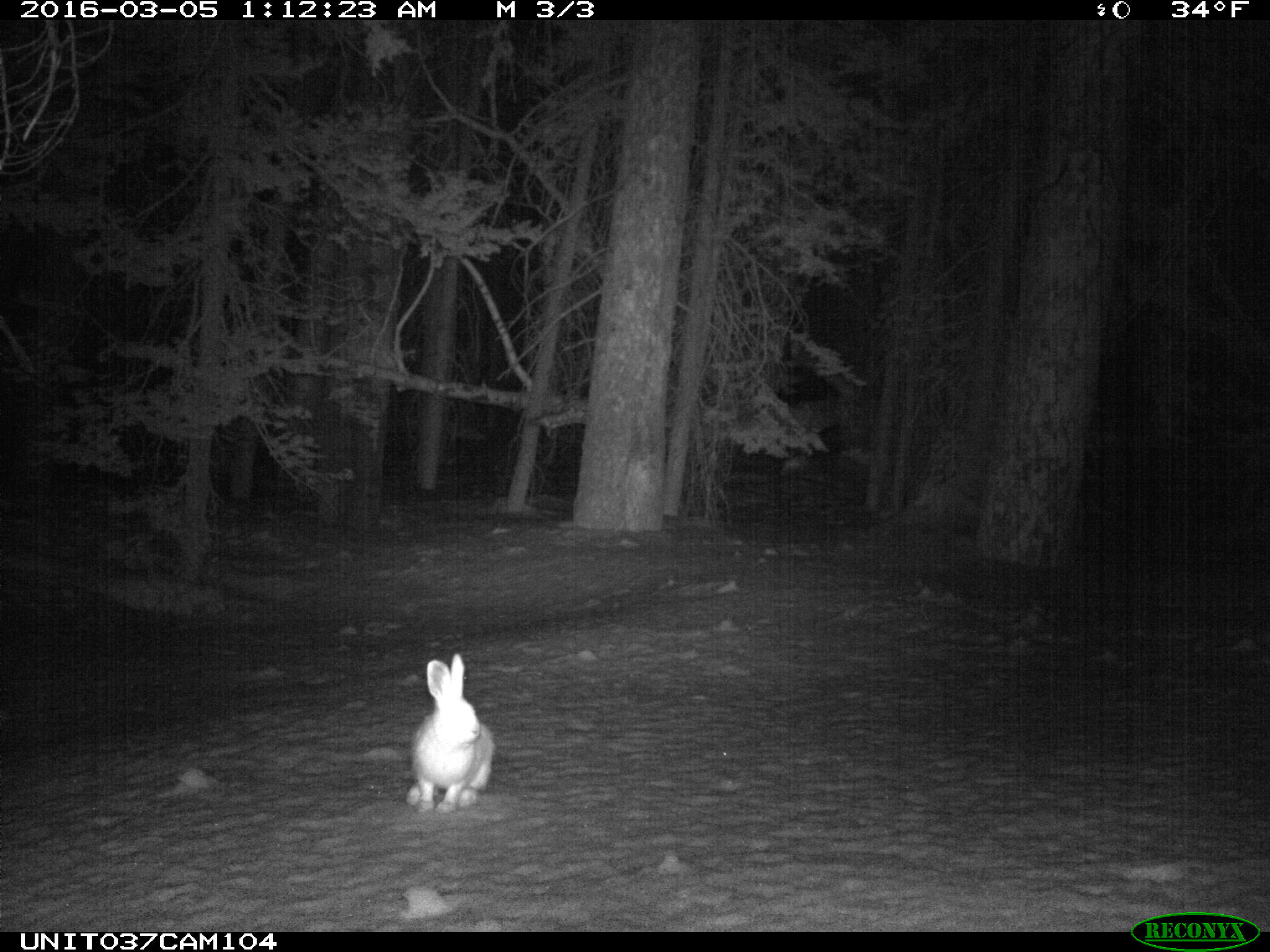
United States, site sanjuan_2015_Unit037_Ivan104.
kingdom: Animalia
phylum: Chordata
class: Mammalia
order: Lagomorpha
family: Leporidae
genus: Lepus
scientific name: Lepus americanus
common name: snowshoe hare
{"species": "Lepus americanus (snowshoe hare)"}